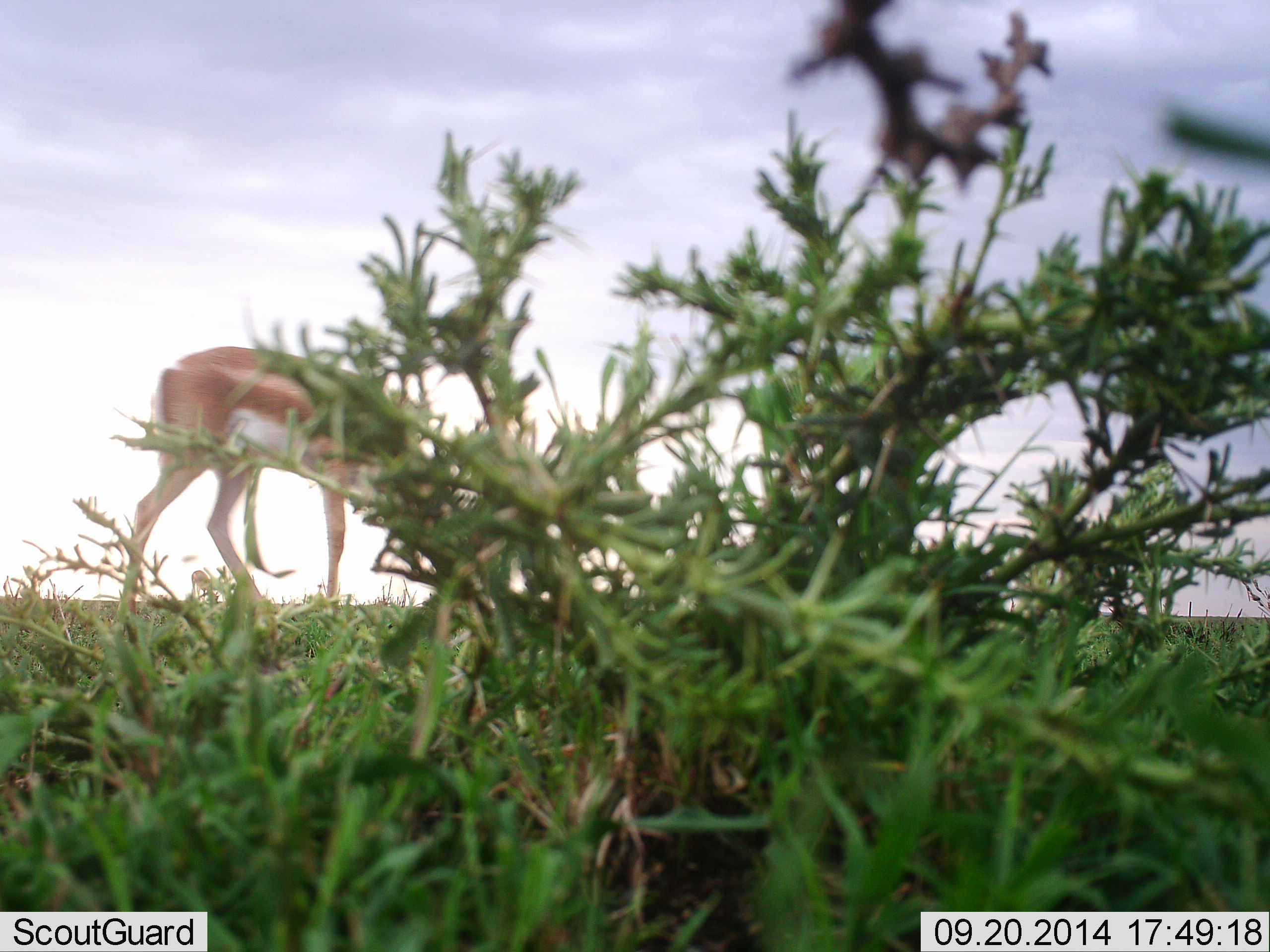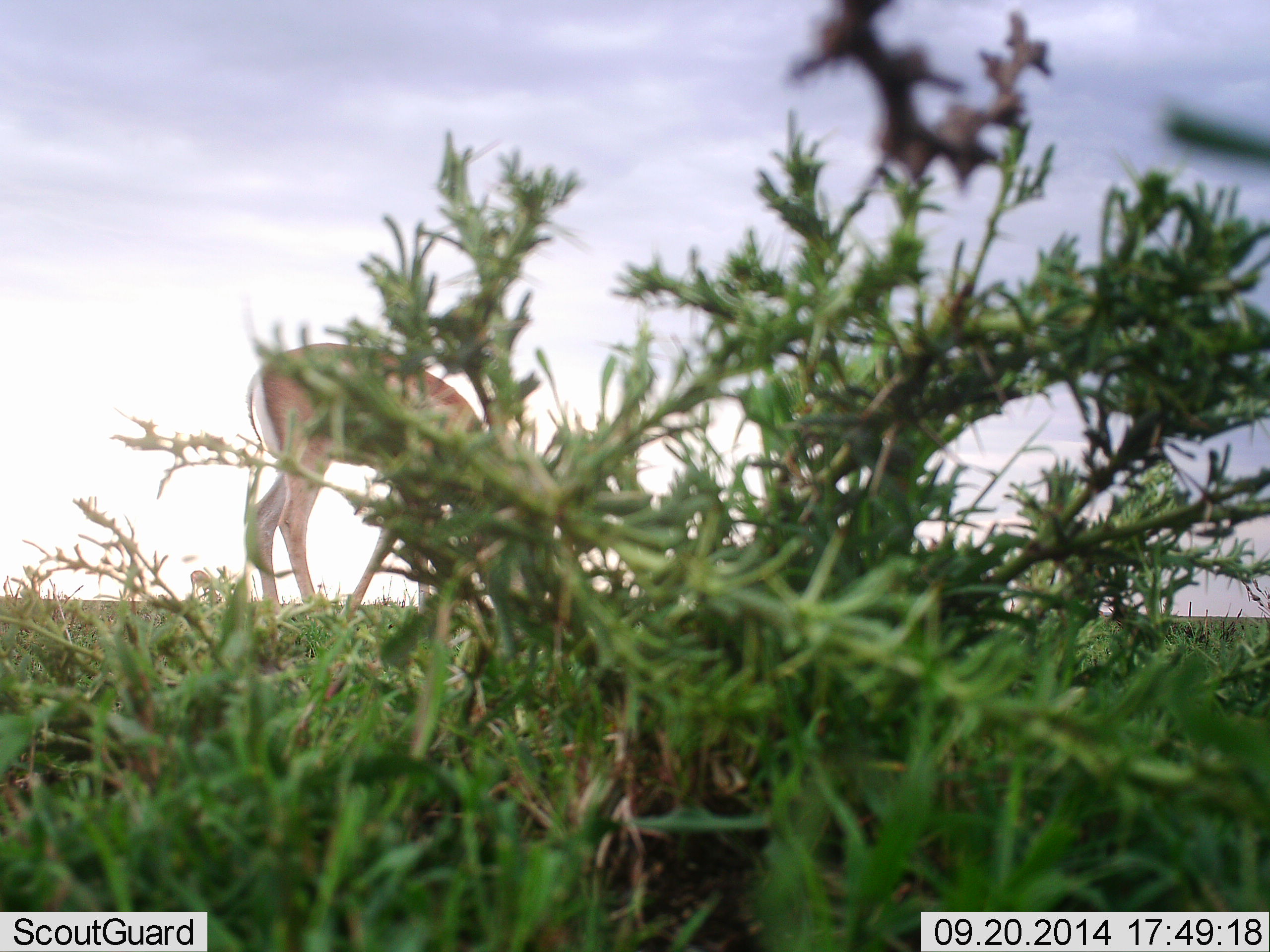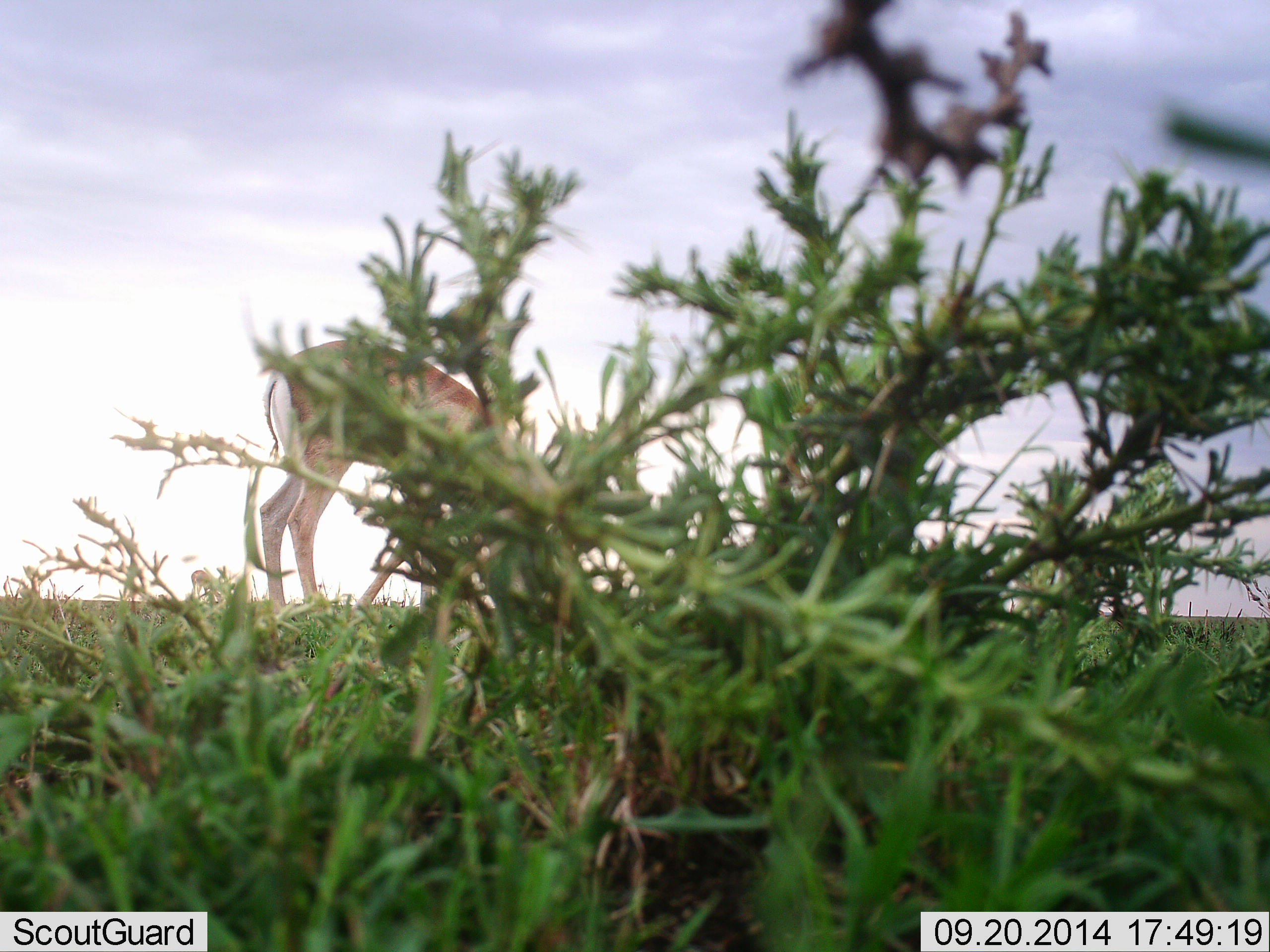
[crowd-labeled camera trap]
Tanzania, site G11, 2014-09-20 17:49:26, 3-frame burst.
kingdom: Animalia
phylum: Chordata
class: Mammalia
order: Artiodactyla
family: Bovidae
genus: Nanger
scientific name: Nanger granti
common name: grant's gazelle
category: gazellegrants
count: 1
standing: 20%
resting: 0%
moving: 30%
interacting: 0%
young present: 0%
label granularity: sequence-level